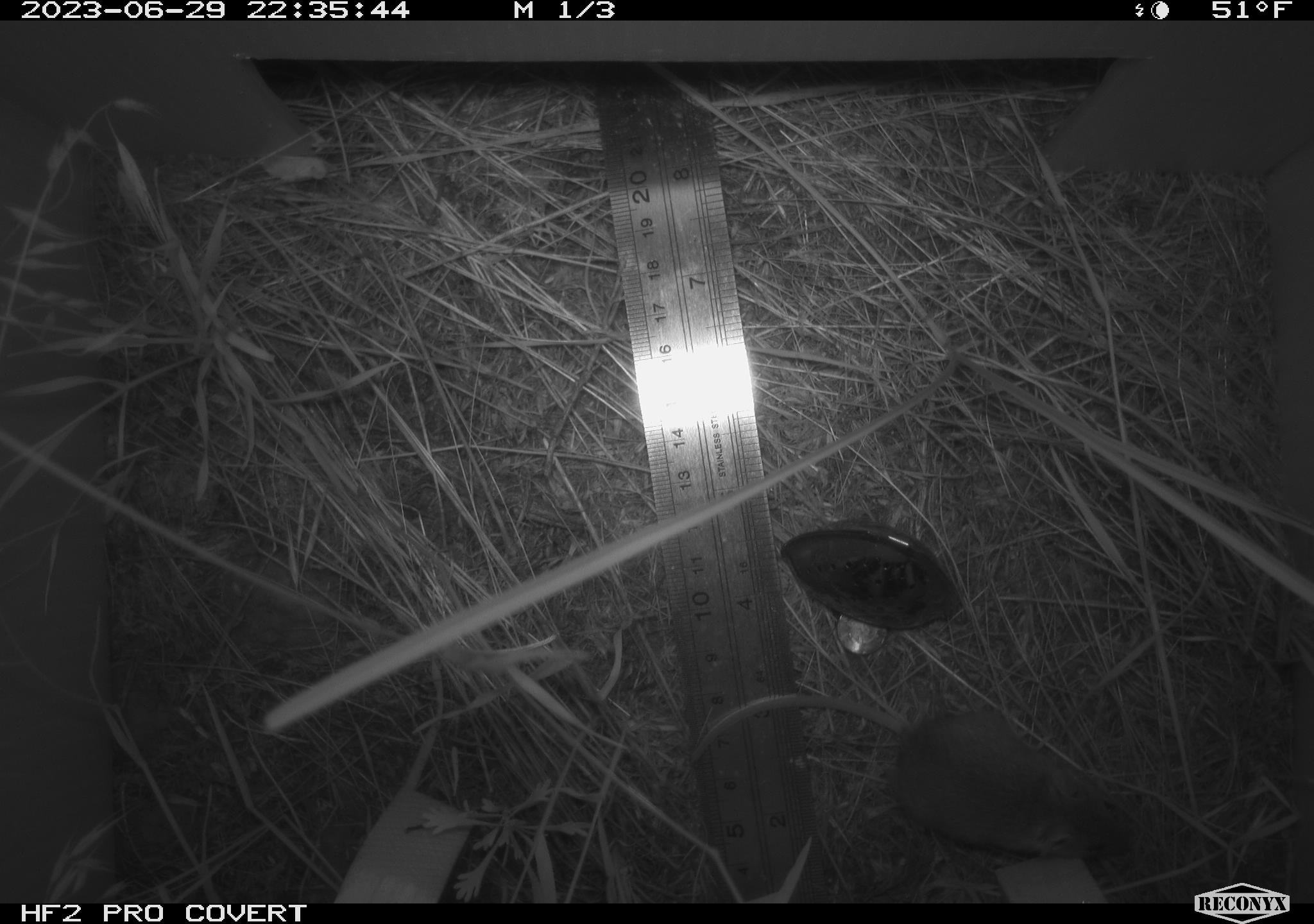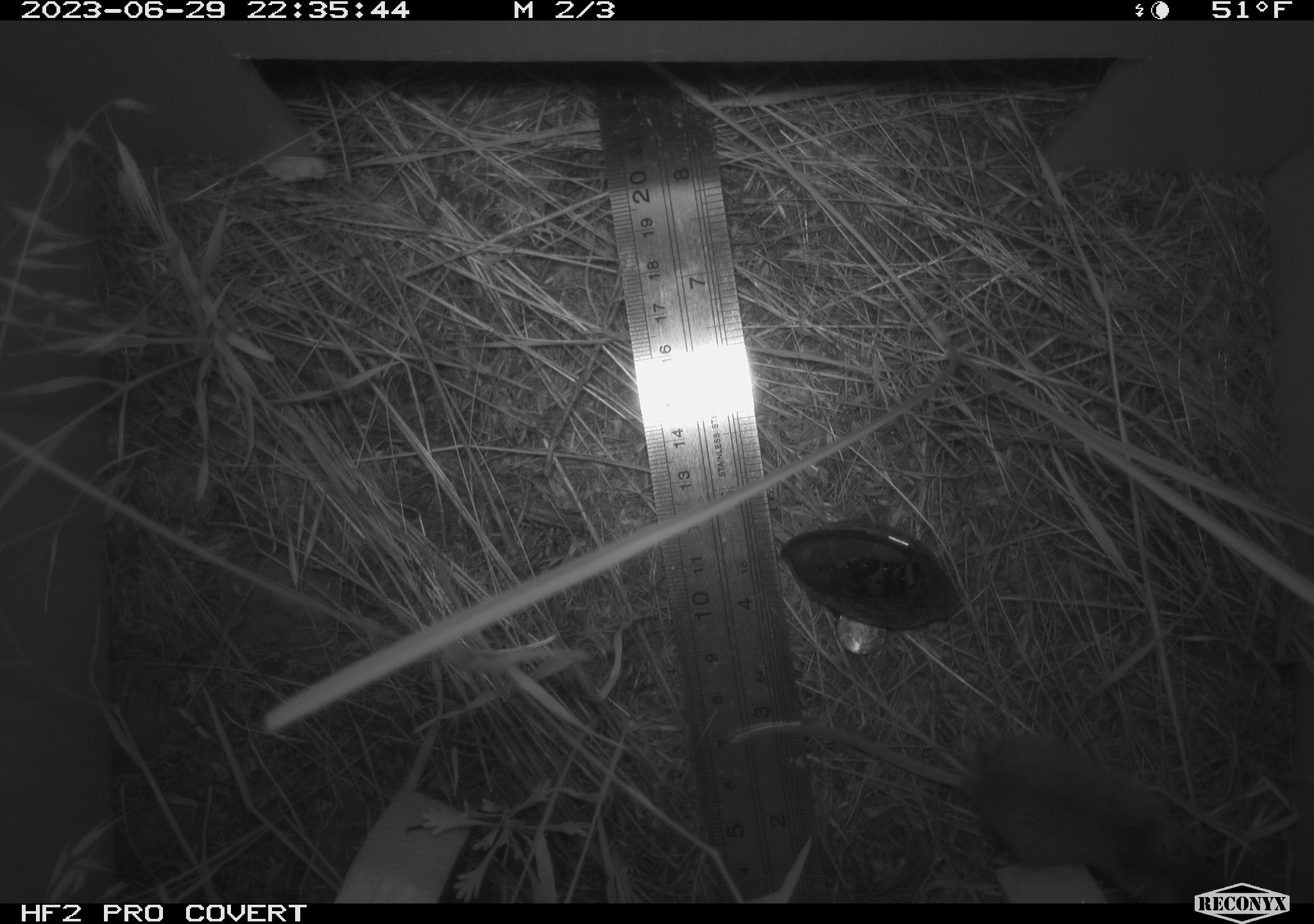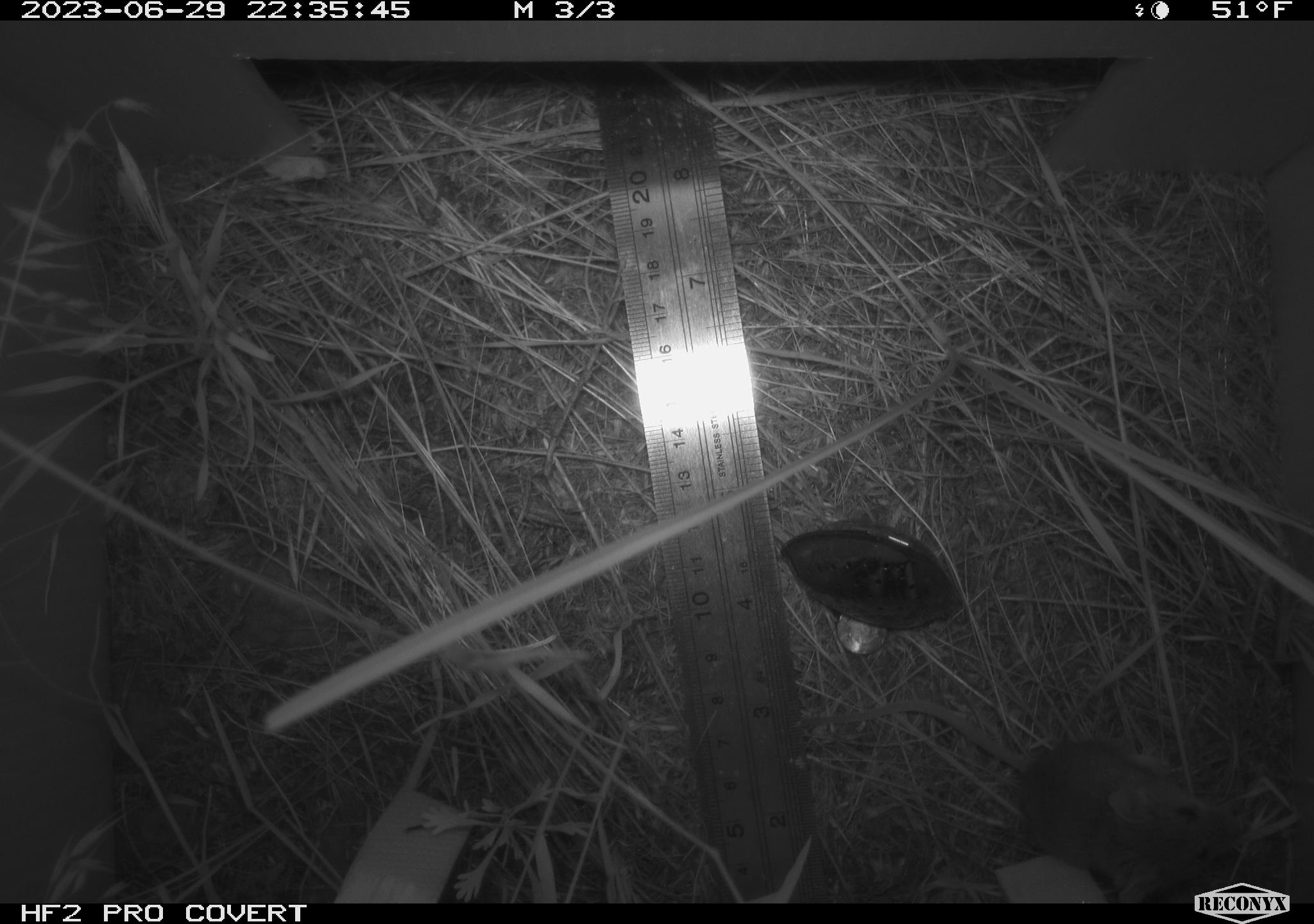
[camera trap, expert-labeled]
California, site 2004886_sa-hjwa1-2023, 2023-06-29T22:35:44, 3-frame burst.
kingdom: Animalia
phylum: Chordata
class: Mammalia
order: Rodentia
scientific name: Rodentia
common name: mouse species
Mouse species (Rodentia).